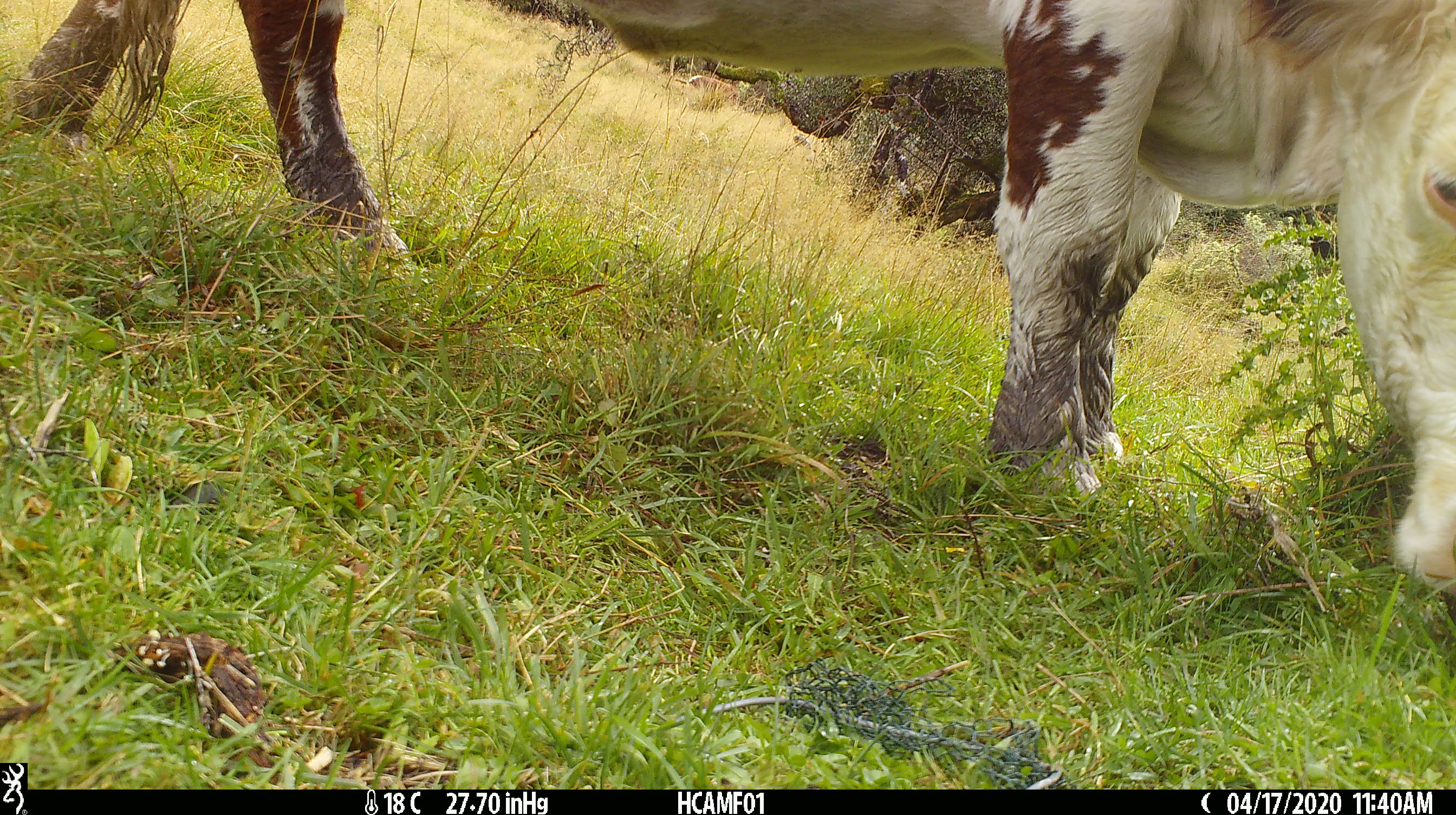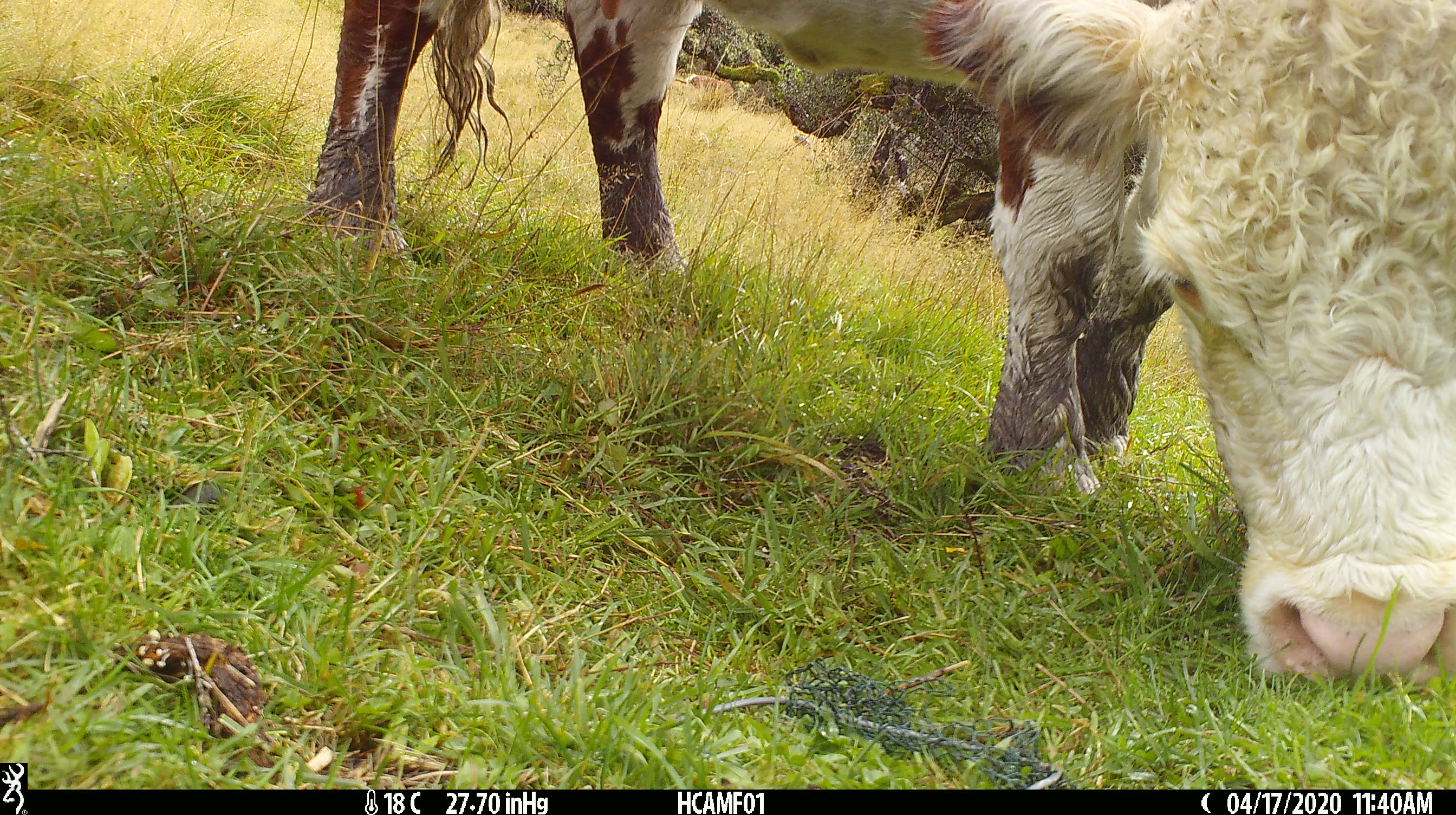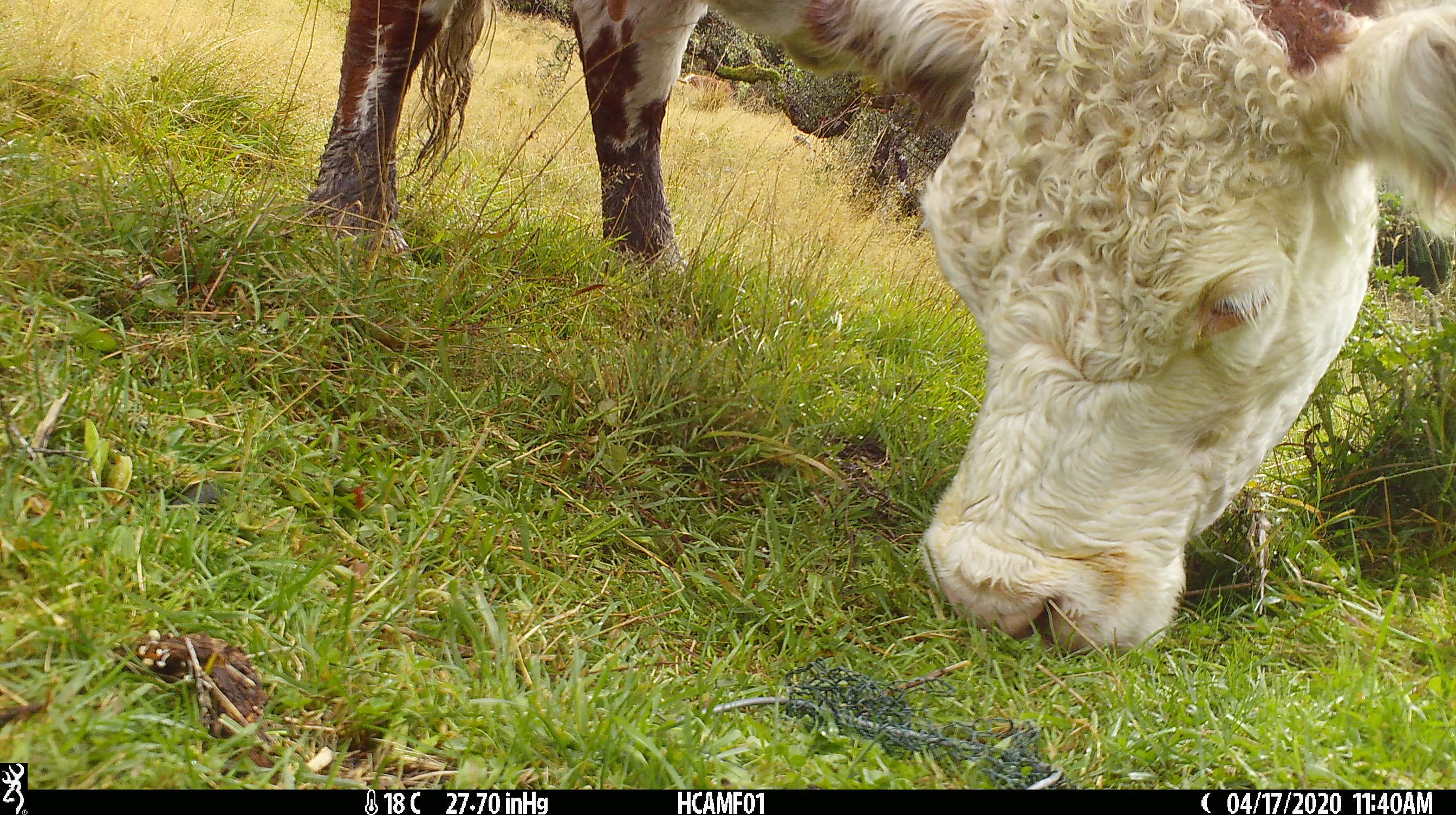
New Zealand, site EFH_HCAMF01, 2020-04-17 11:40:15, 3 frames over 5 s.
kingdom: Animalia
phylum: Chordata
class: Mammalia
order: Artiodactyla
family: Bovidae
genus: Bos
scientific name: Bos taurus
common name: domestic cow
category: cow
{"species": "cow (domestic cow) (Bos taurus)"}